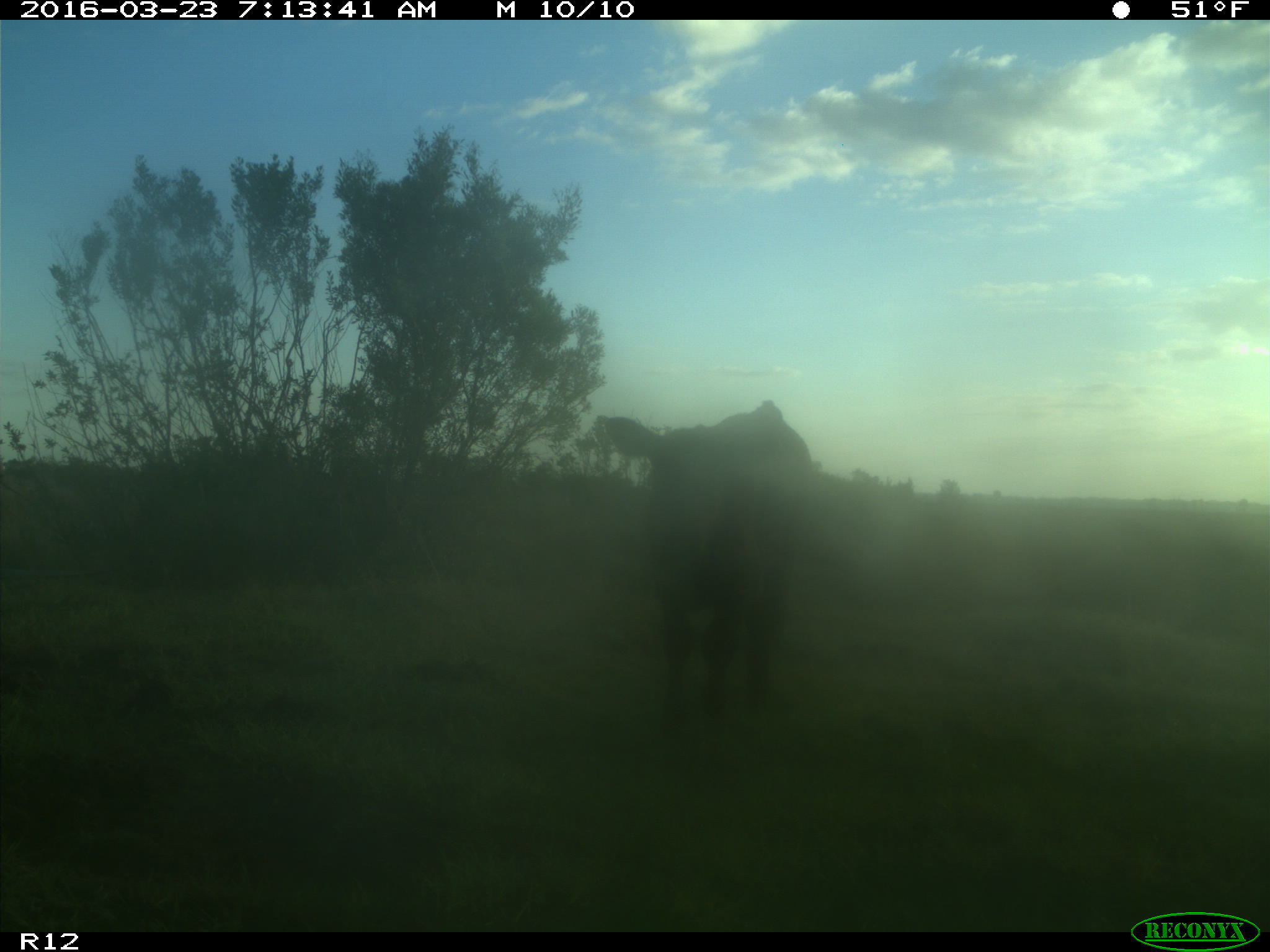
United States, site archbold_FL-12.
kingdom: Animalia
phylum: Chordata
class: Mammalia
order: Artiodactyla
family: Bovidae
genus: Bos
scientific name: Bos taurus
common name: domestic cow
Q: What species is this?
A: Bos taurus (domestic cow).